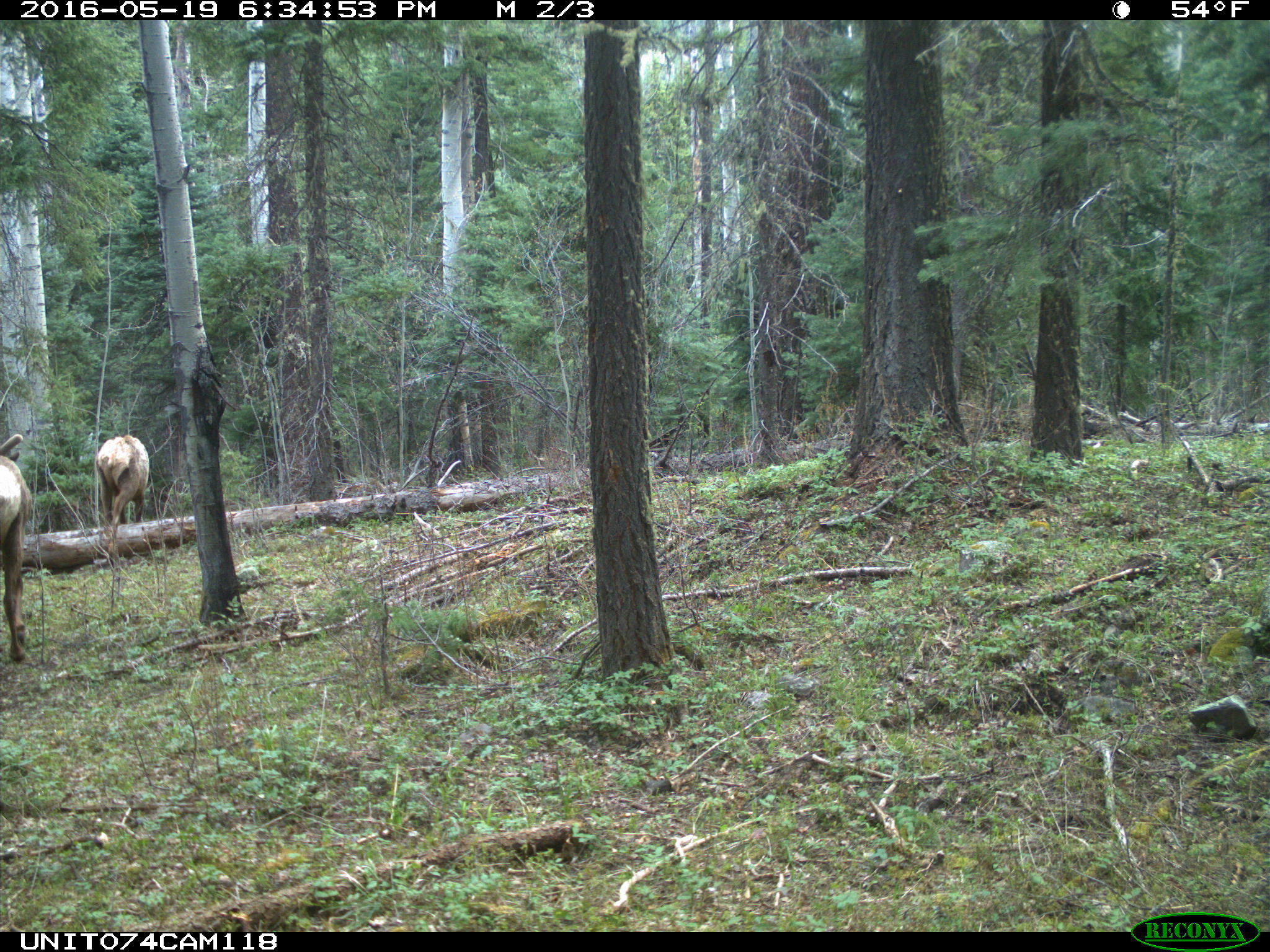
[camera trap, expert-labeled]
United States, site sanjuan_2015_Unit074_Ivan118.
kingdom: Animalia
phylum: Chordata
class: Mammalia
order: Artiodactyla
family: Cervidae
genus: Cervus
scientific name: Cervus elaphus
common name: red deer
Cervus elaphus (red deer).